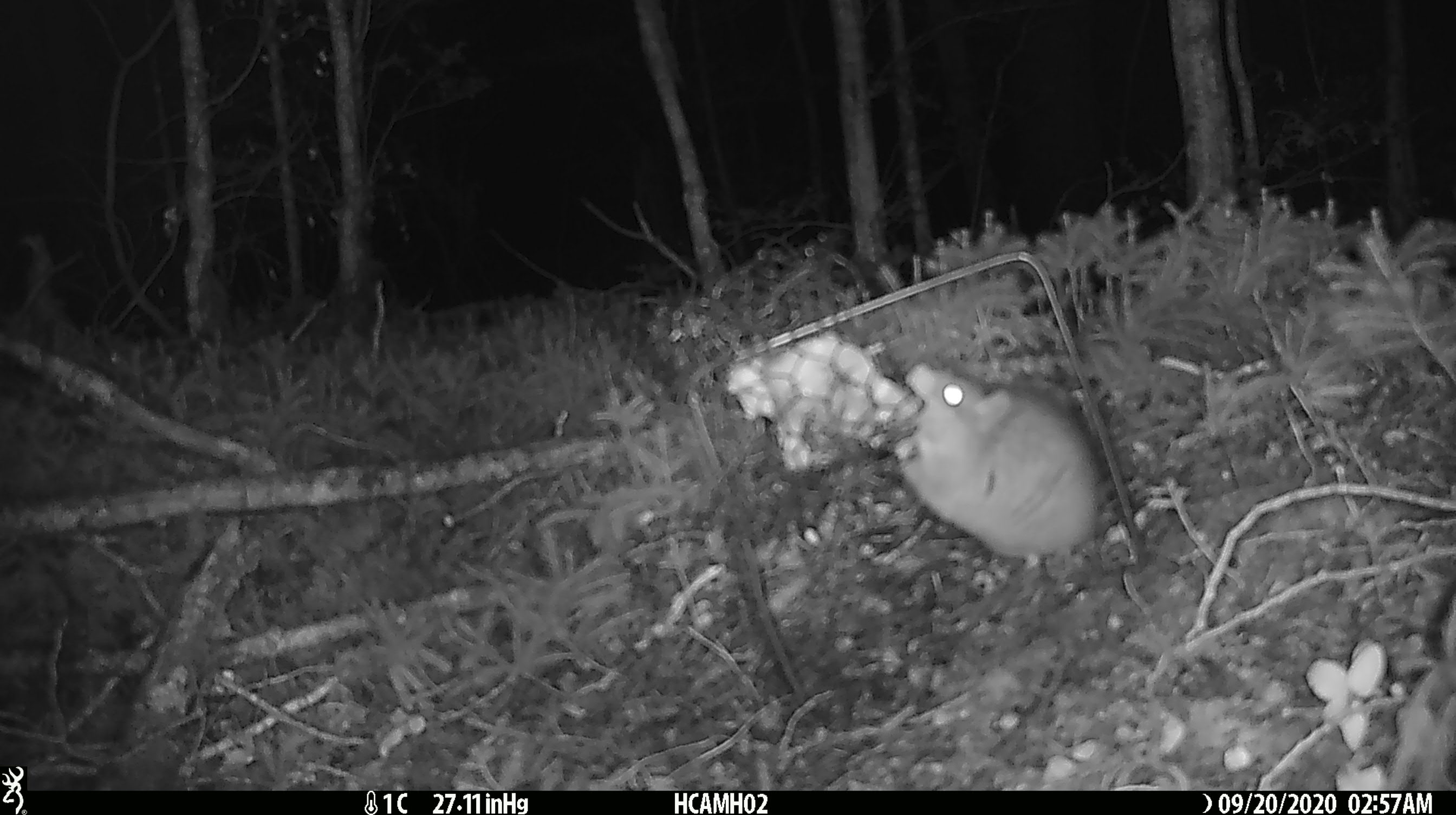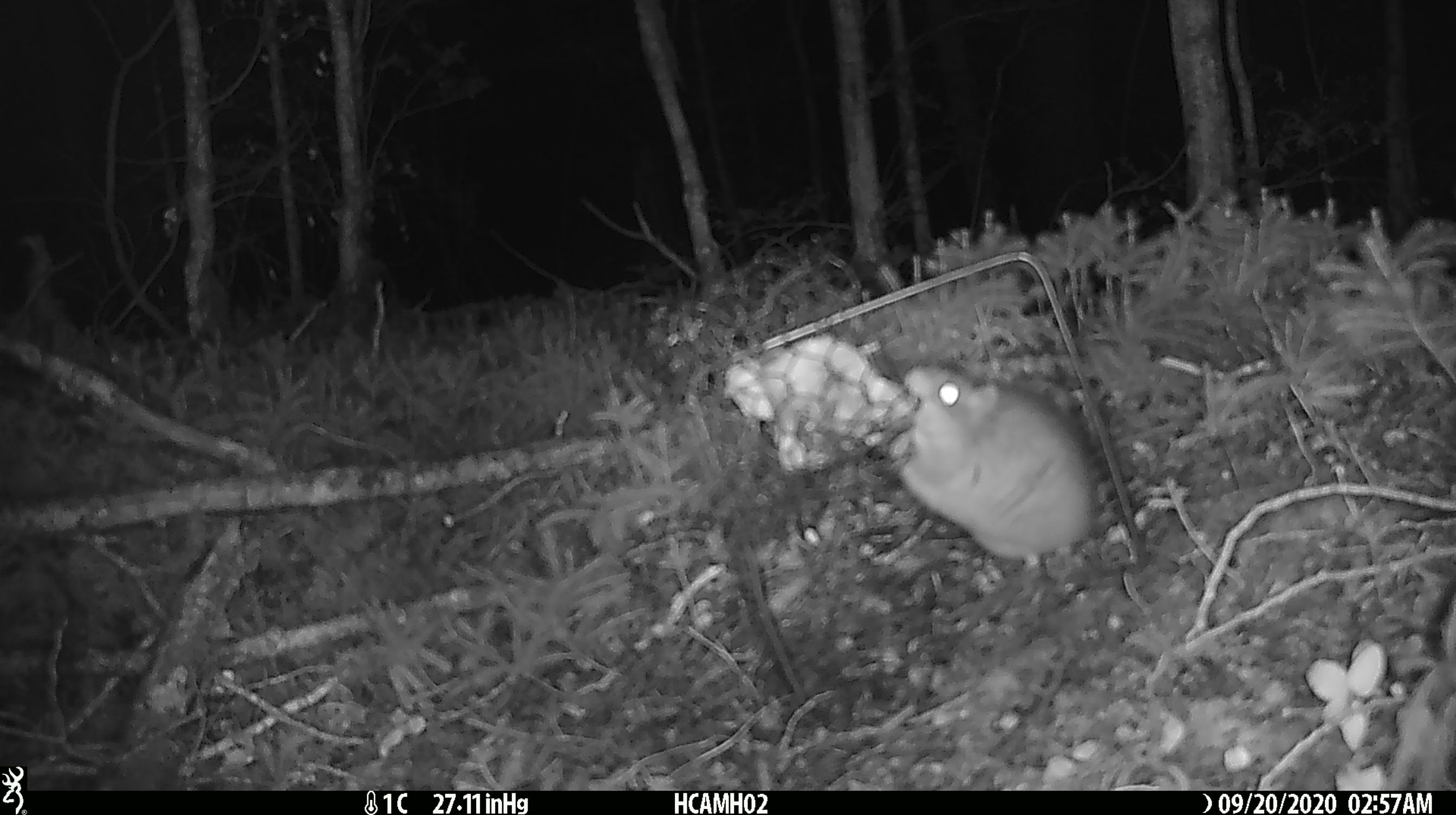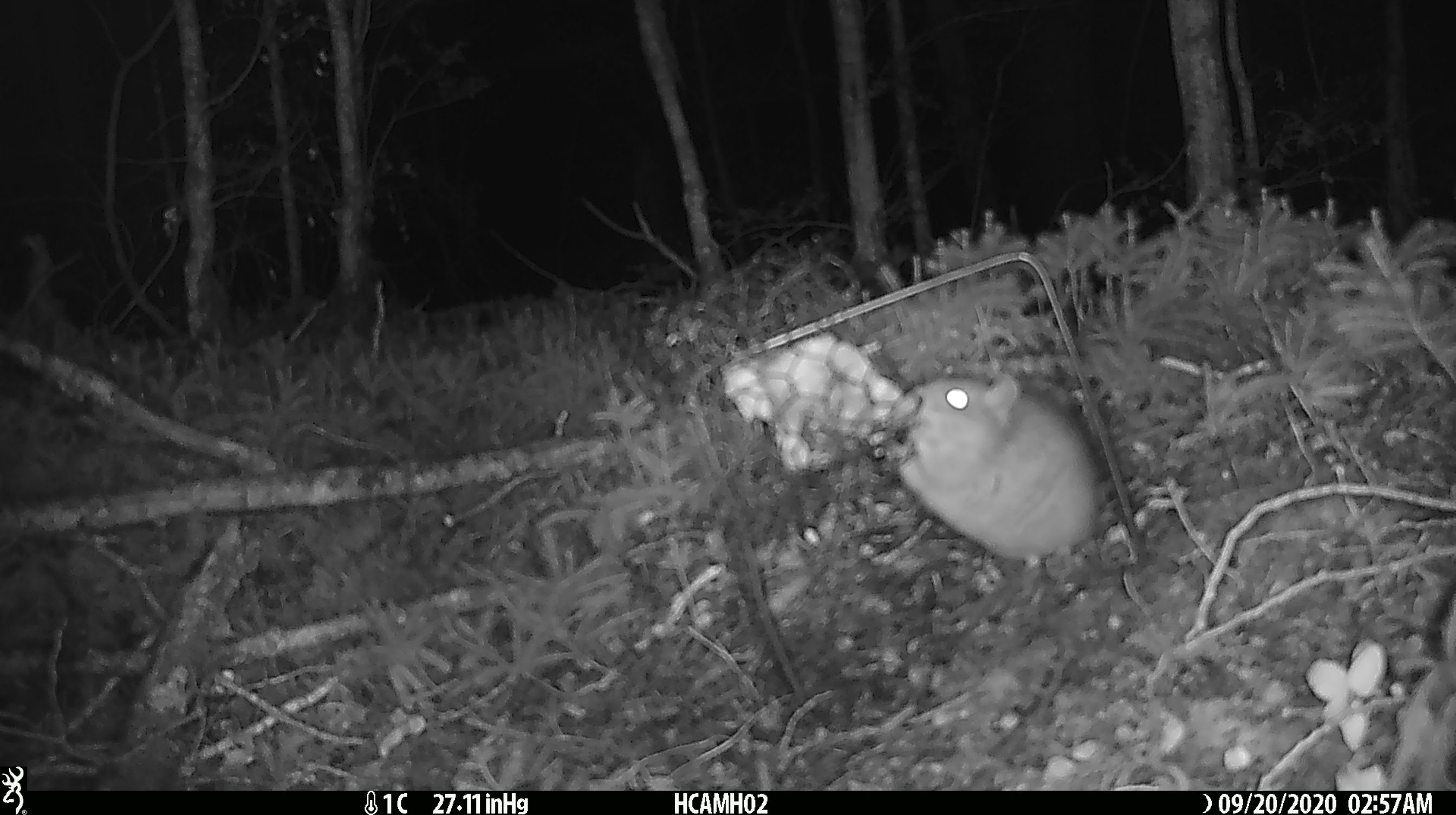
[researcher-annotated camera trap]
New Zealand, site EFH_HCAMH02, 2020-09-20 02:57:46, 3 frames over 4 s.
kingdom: Animalia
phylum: Chordata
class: Mammalia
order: Rodentia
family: Muridae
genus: Rattus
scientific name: Rattus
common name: rat